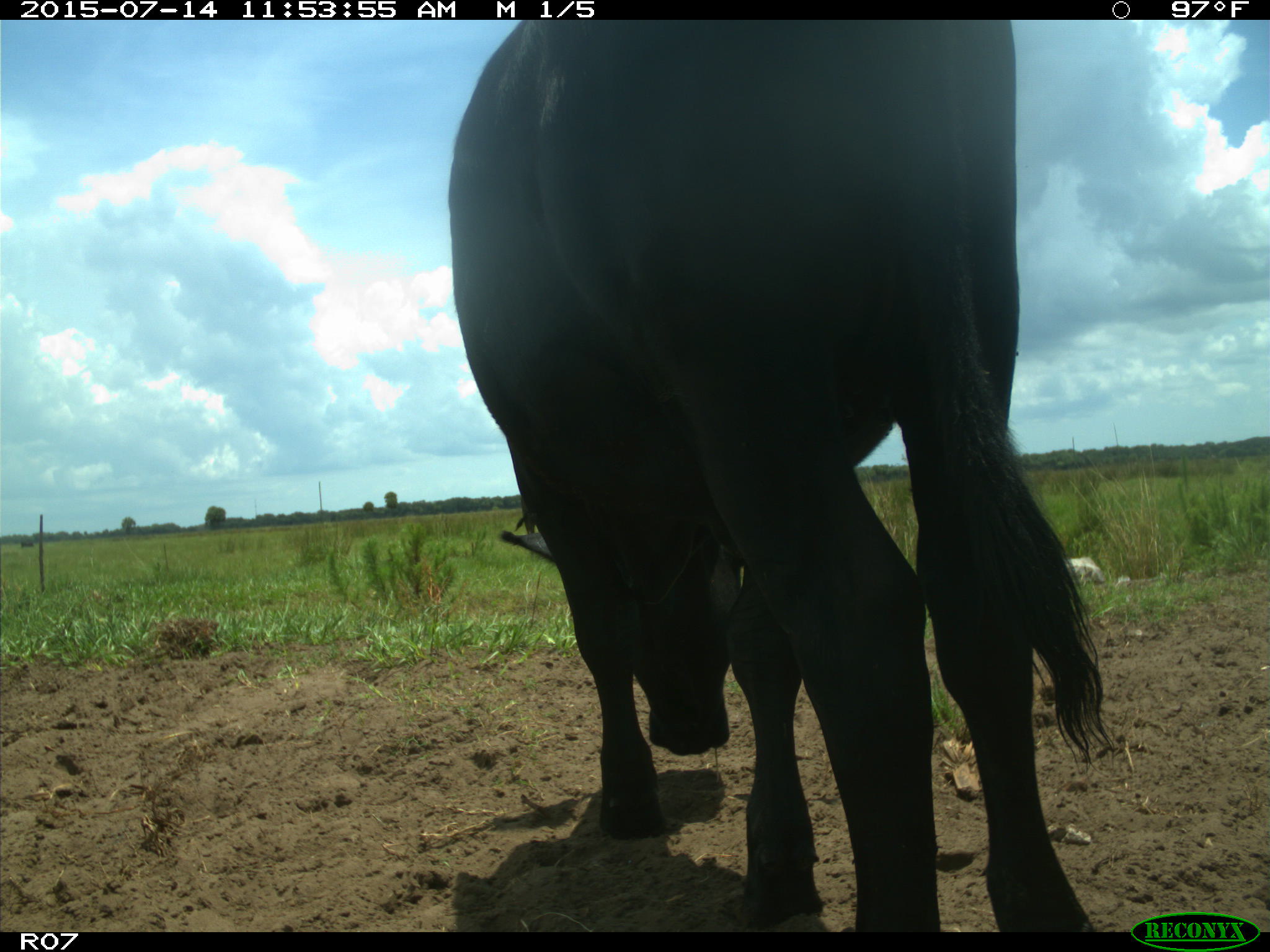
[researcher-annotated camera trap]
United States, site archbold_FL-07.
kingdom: Animalia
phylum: Chordata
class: Mammalia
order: Artiodactyla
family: Bovidae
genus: Bos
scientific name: Bos taurus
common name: domestic cow